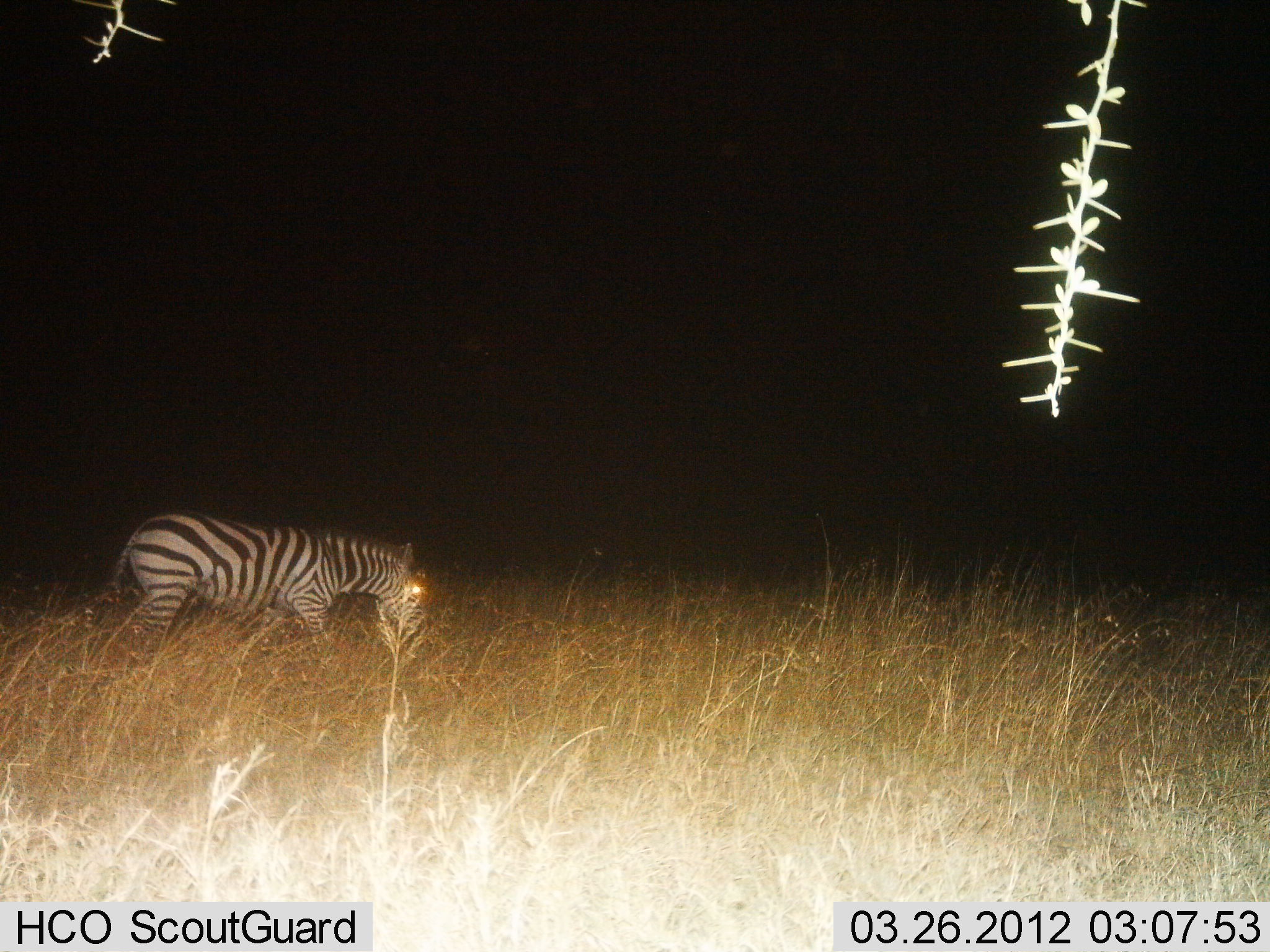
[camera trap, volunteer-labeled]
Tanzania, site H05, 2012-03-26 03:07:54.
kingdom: Animalia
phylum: Chordata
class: Mammalia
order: Perissodactyla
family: Equidae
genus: Equus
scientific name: Equus quagga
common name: plains zebra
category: zebra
Zebra (plains zebra) (Equus quagga), count 1. Behavior (volunteer vote fractions): standing 28%, resting 0%, moving 11%, interacting 0%. Young present (vote fraction): 0%. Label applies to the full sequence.